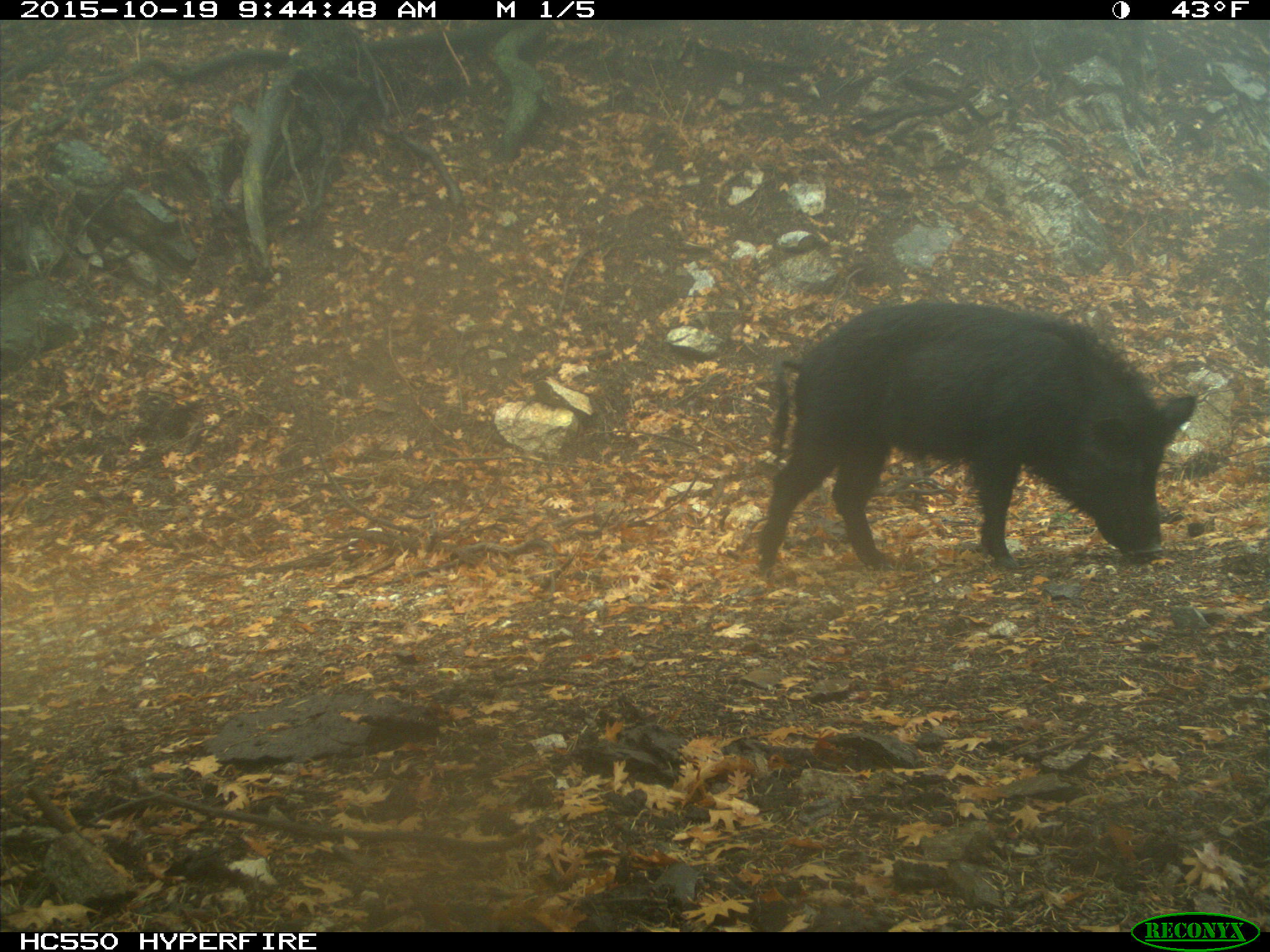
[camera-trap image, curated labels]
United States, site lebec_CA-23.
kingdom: Animalia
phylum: Chordata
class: Mammalia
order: Artiodactyla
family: Suidae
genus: Sus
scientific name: Sus scrofa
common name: wild boar